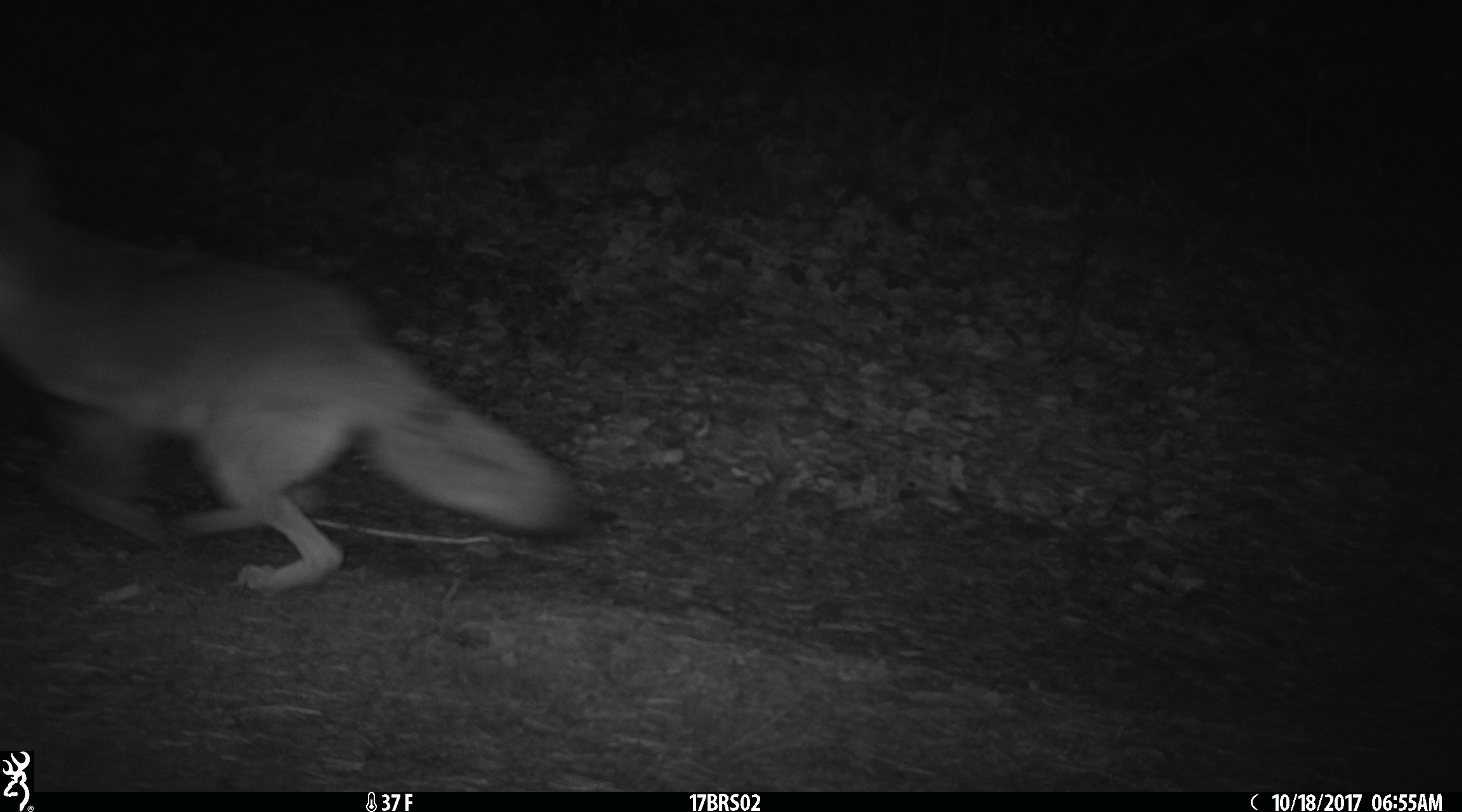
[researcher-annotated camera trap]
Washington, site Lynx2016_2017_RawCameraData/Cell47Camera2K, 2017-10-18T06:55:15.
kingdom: Animalia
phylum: Chordata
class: Mammalia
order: Carnivora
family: Canidae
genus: Canis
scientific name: Canis latrans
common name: coyote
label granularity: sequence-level